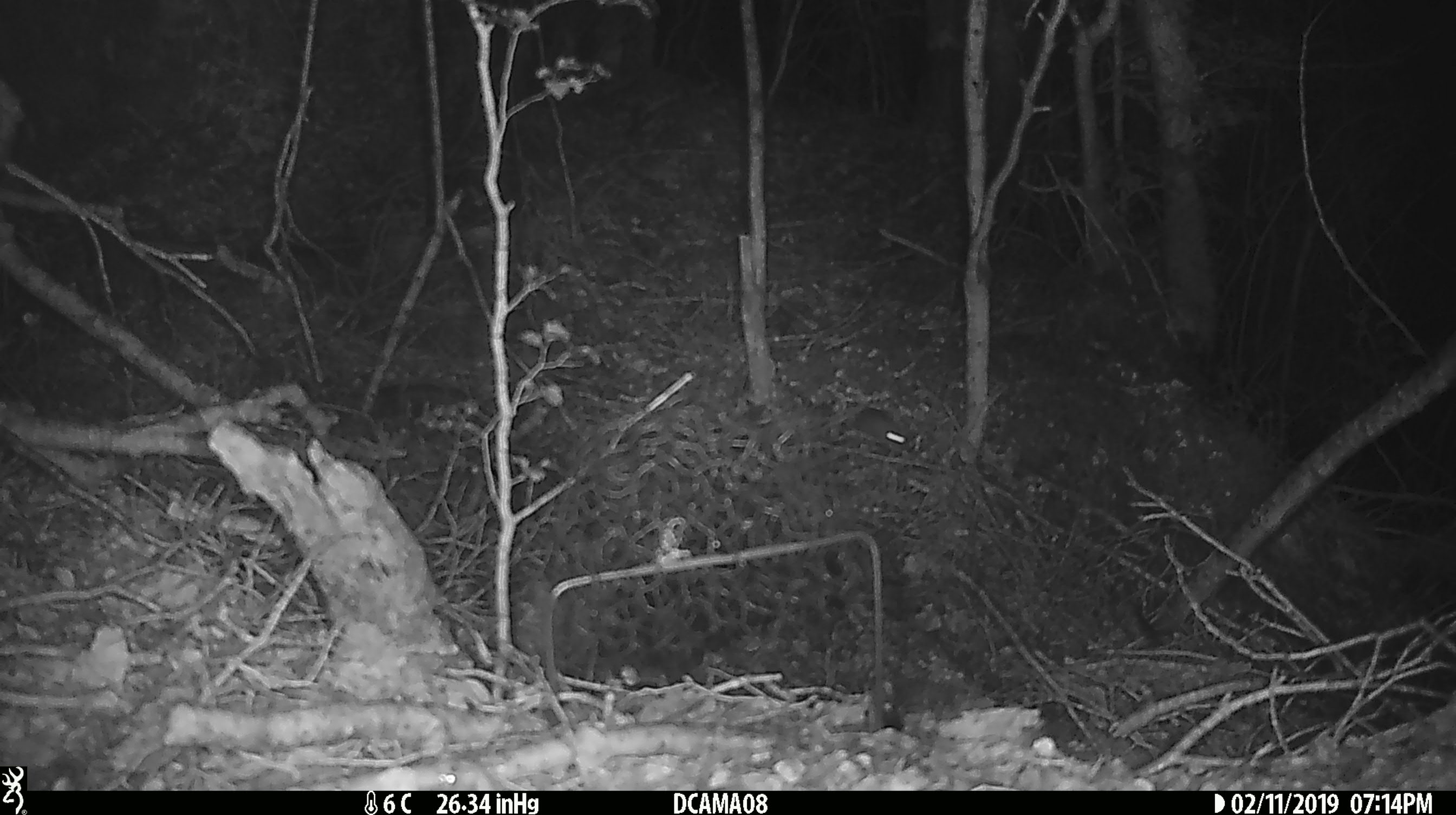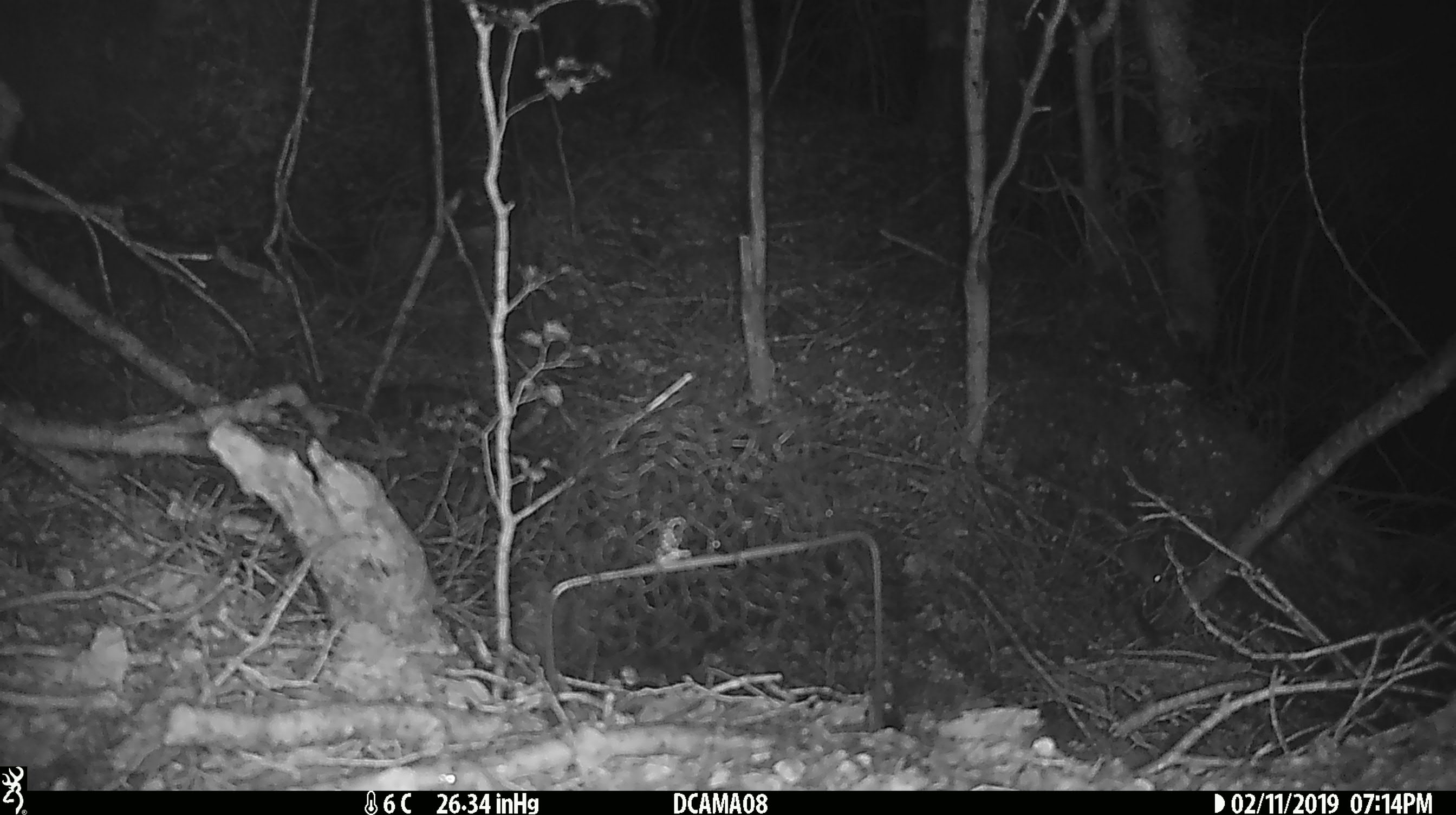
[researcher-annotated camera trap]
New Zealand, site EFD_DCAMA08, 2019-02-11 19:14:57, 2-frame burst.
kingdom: Animalia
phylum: Chordata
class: Mammalia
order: Rodentia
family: Muridae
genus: Mus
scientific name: Mus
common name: mouse